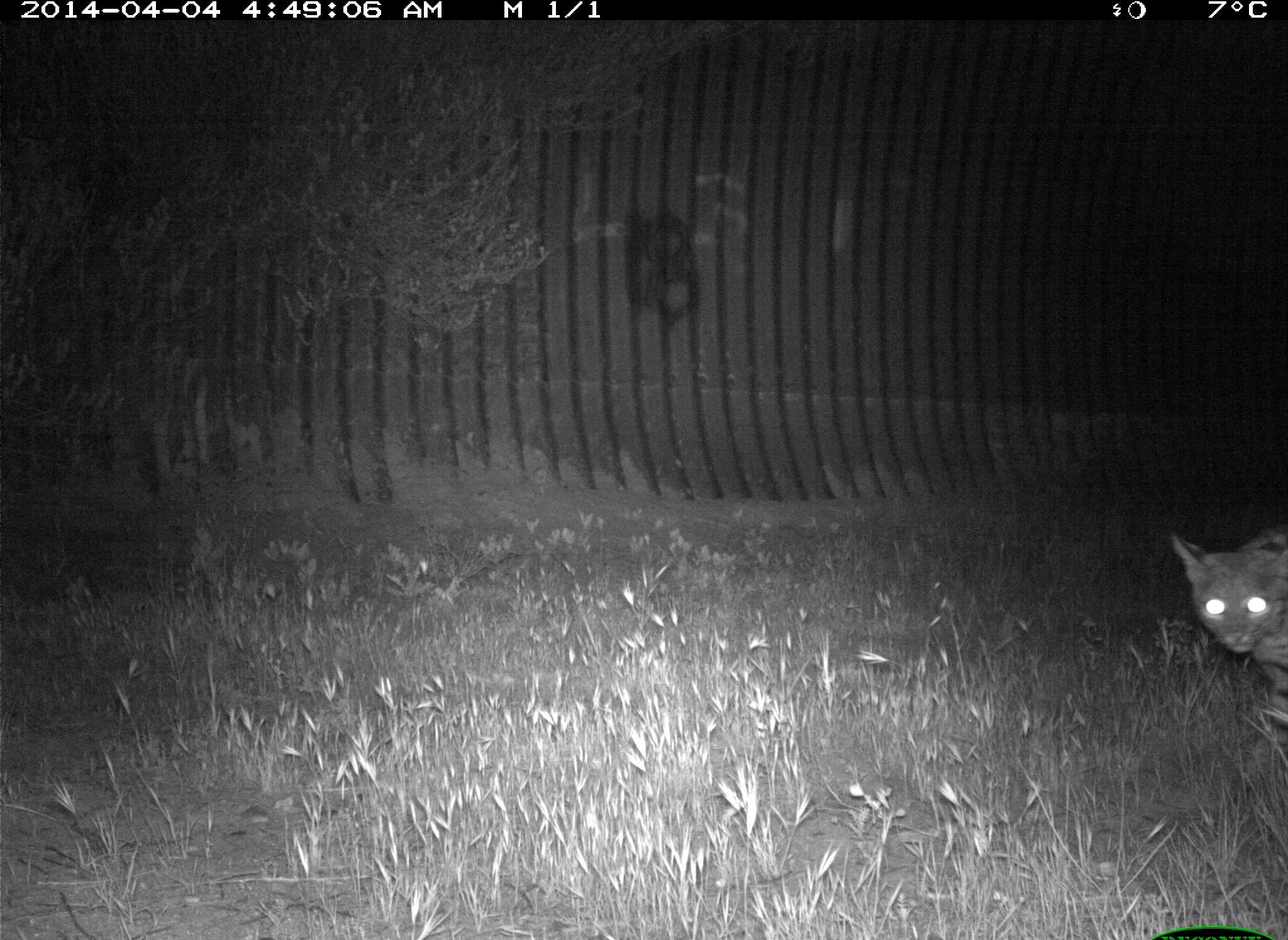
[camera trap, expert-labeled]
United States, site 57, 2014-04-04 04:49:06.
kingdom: Animalia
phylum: Chordata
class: Mammalia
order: Carnivora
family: Felidae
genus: Lynx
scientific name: Lynx rufus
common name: bobcat